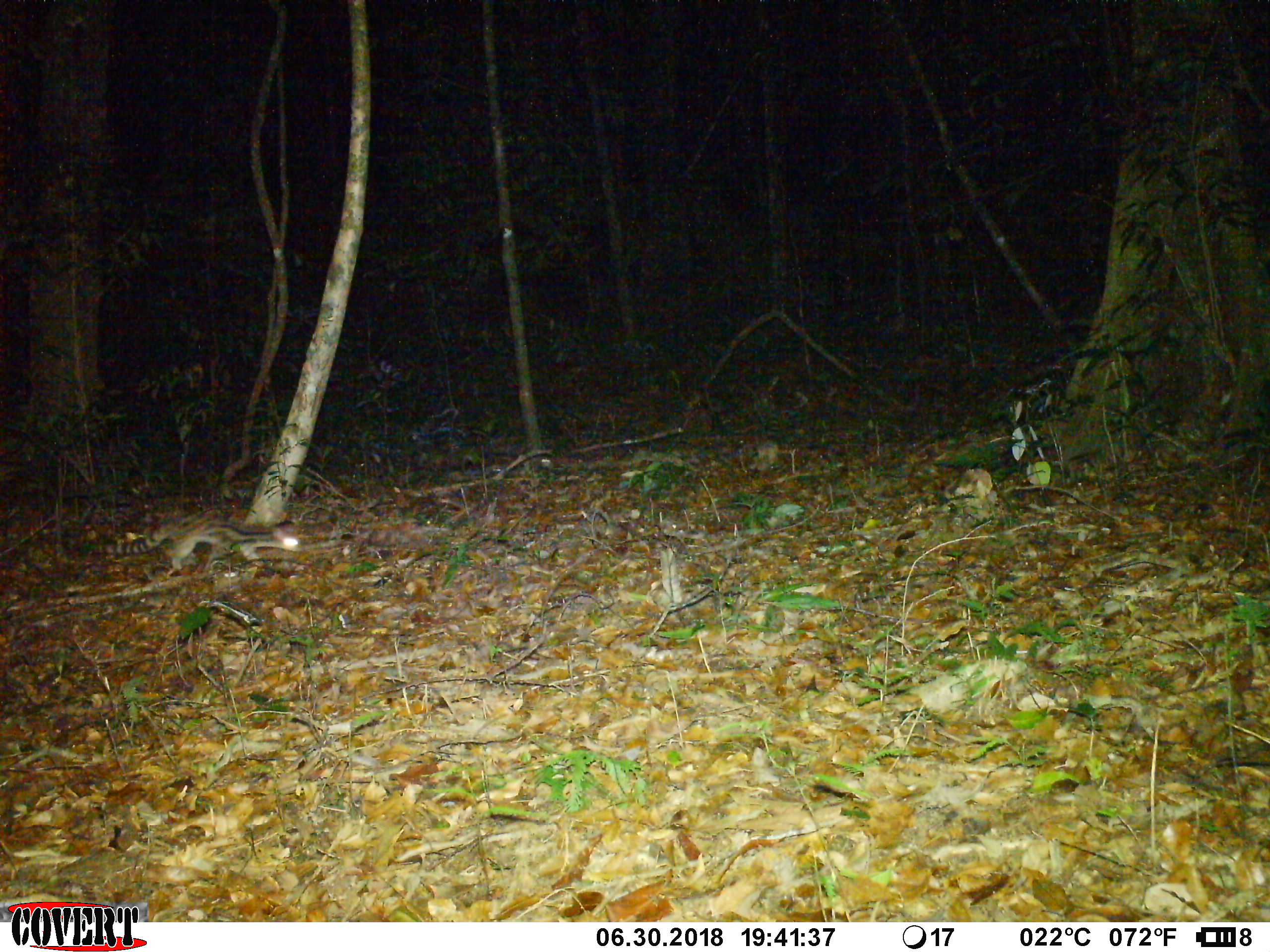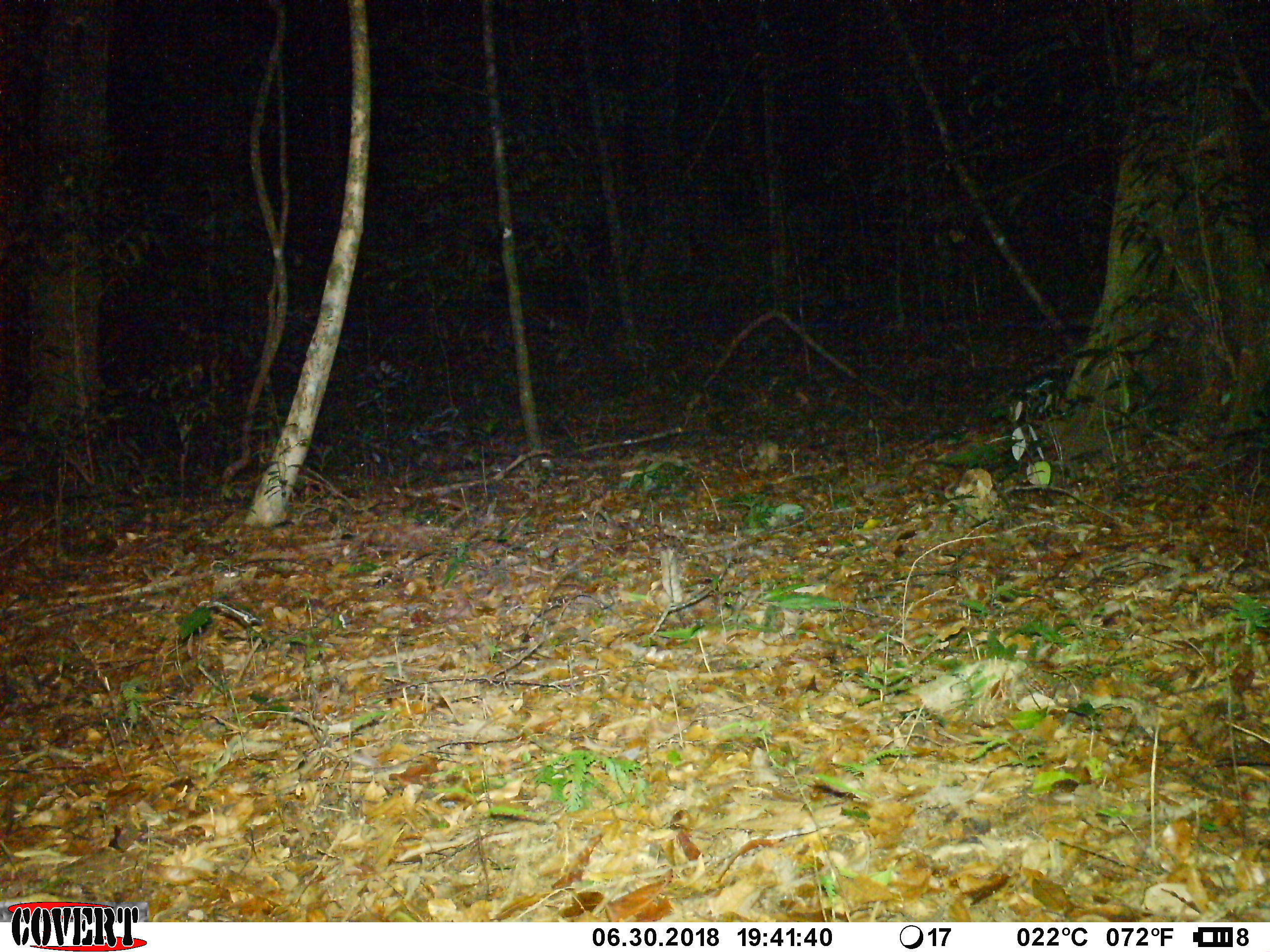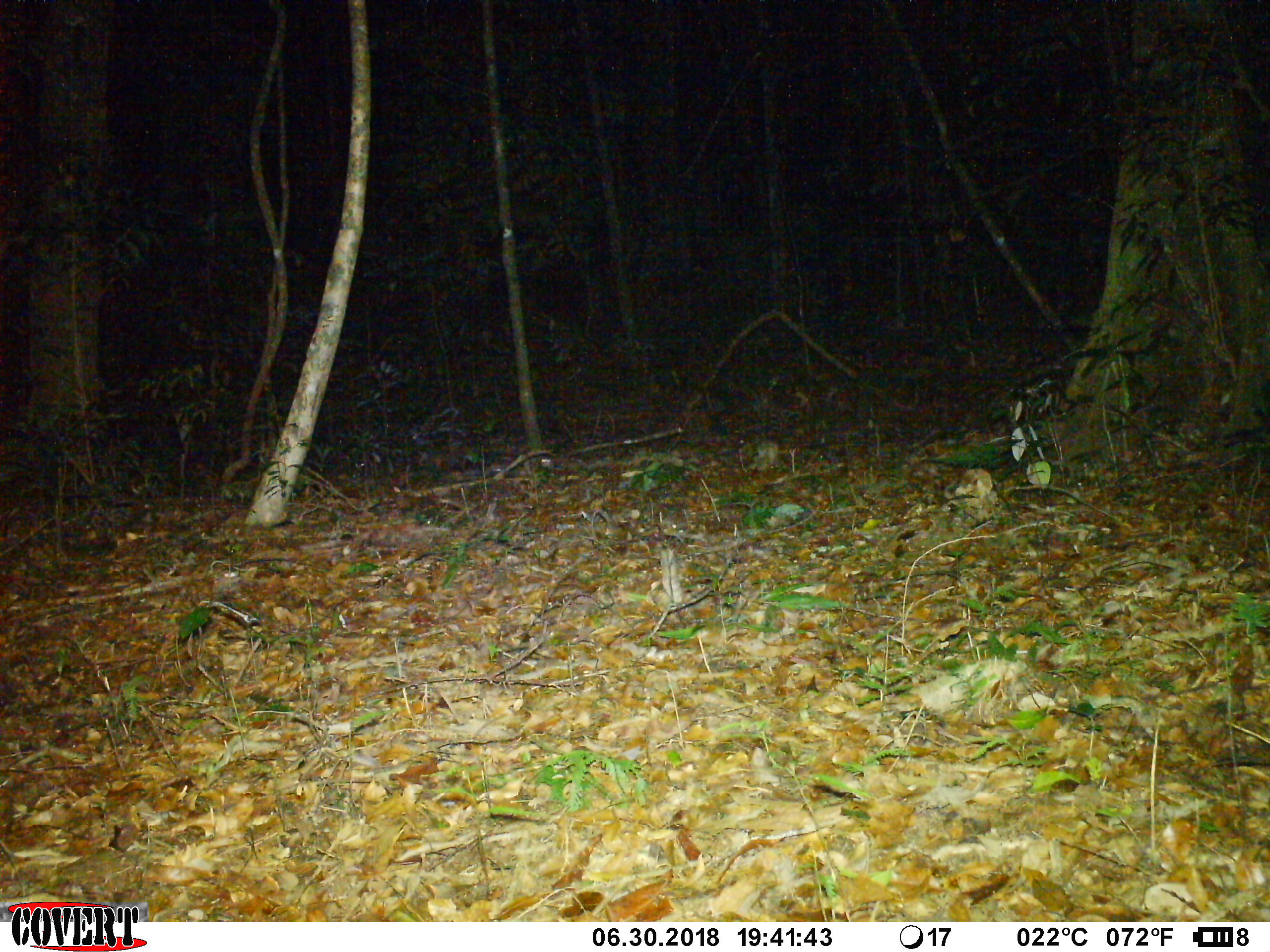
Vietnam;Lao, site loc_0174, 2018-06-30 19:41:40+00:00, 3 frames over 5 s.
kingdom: Animalia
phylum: Chordata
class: Mammalia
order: Carnivora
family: Prionodontidae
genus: Prionodon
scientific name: Prionodon pardicolor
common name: spotted linsang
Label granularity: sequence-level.